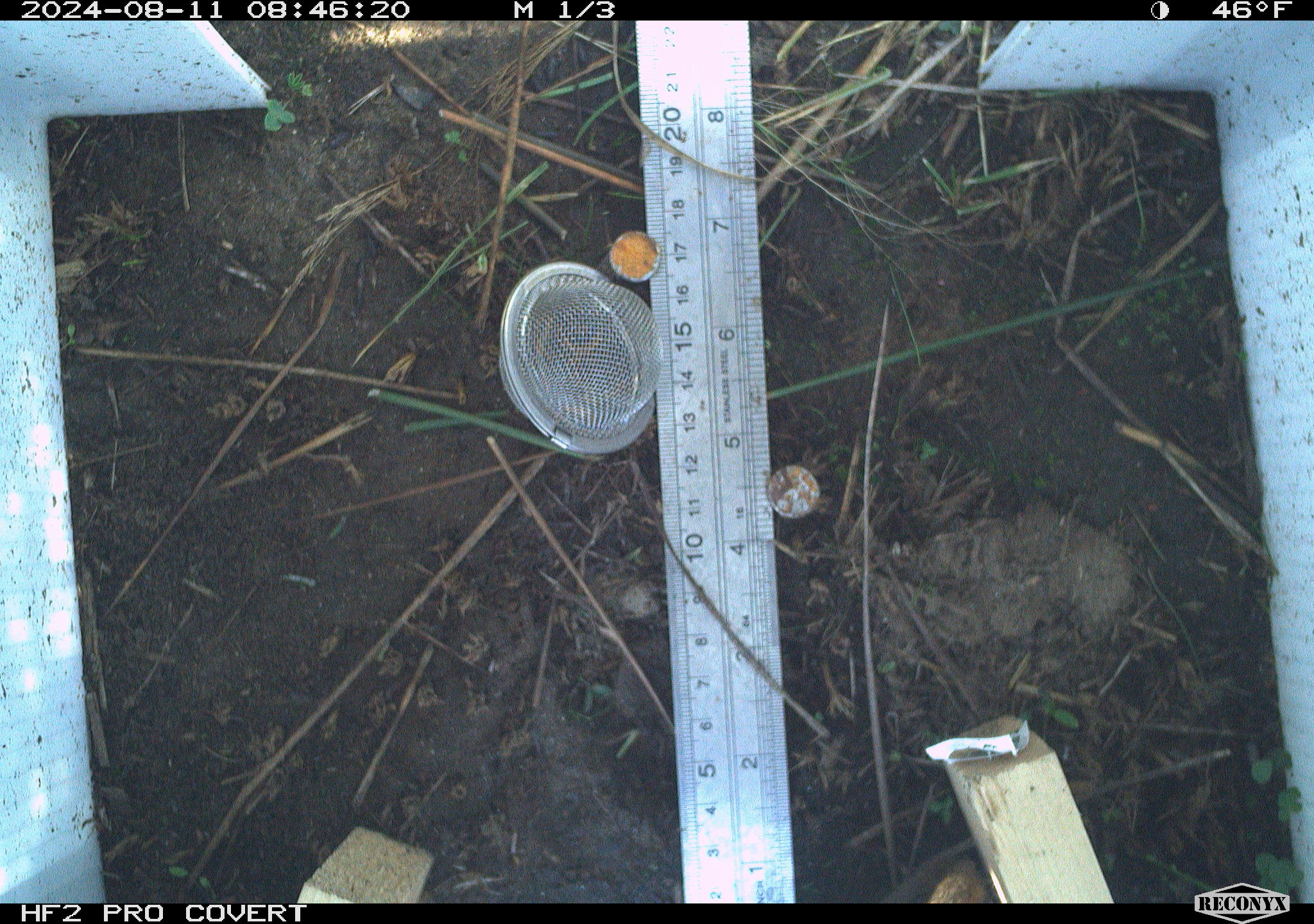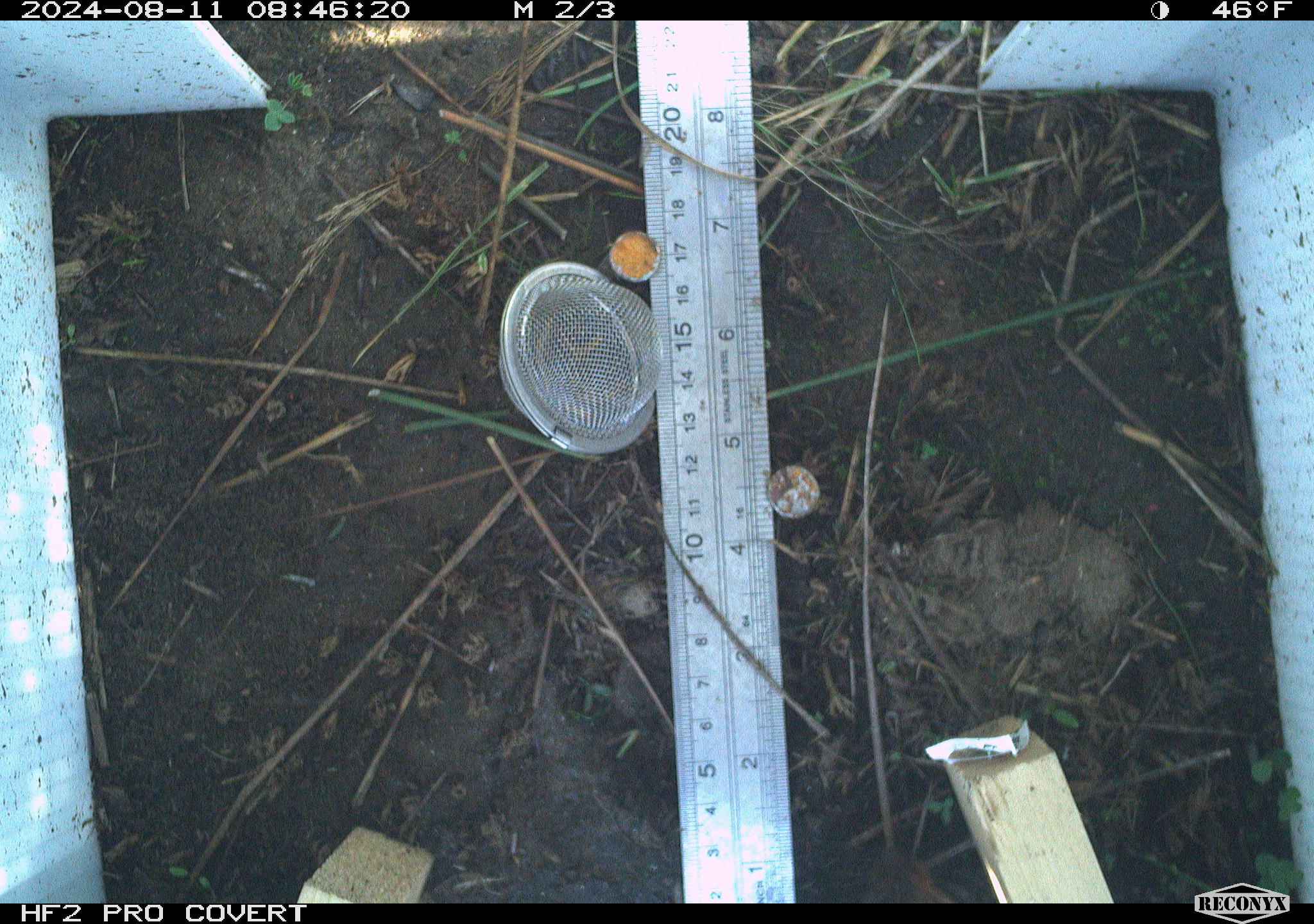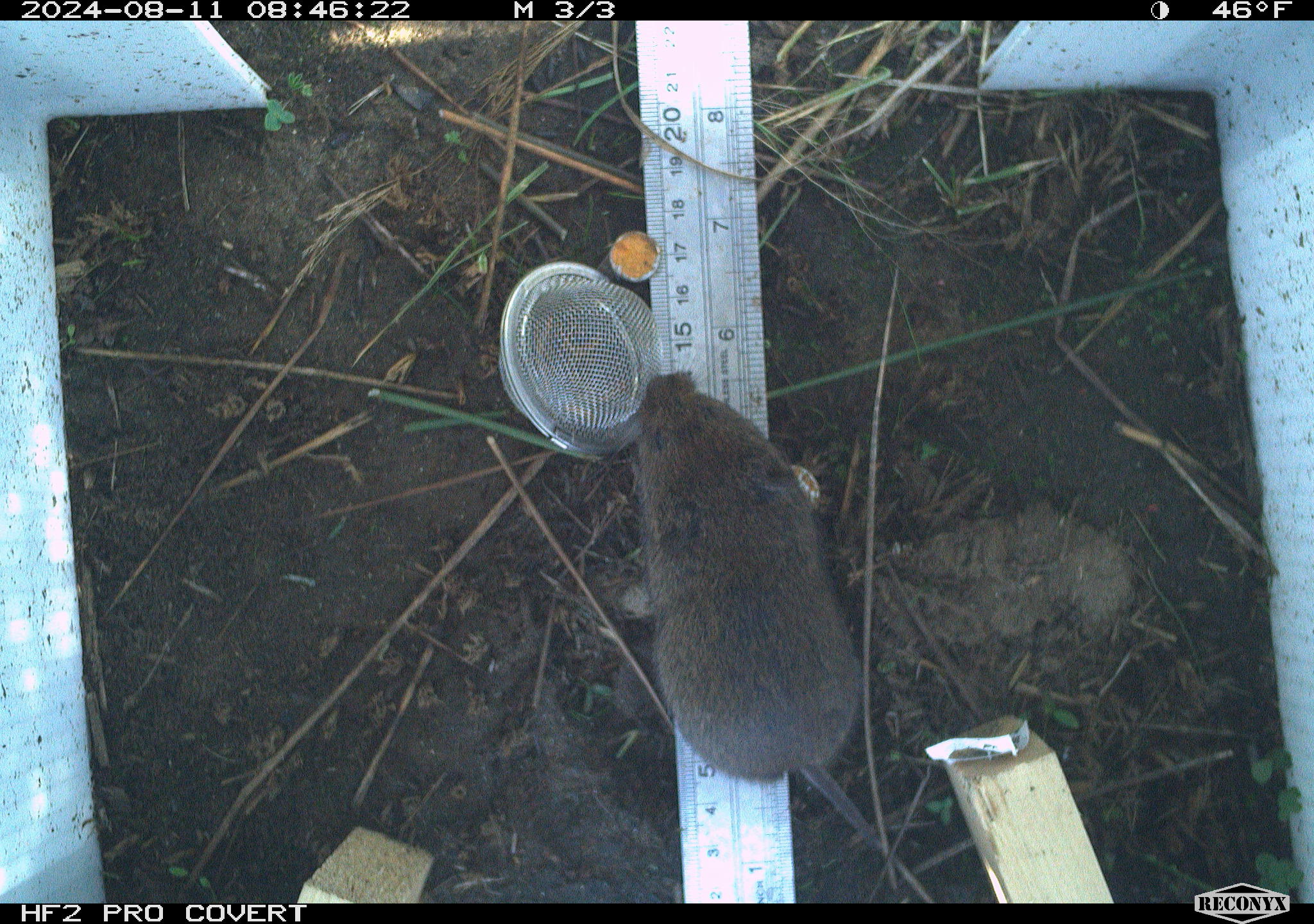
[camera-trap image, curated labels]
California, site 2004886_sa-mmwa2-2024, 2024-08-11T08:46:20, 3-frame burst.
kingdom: Animalia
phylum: Chordata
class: Mammalia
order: Rodentia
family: Cricetidae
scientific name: Arvicolinae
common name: voles, lemmings, and muskrats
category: arvicolinae subfamily